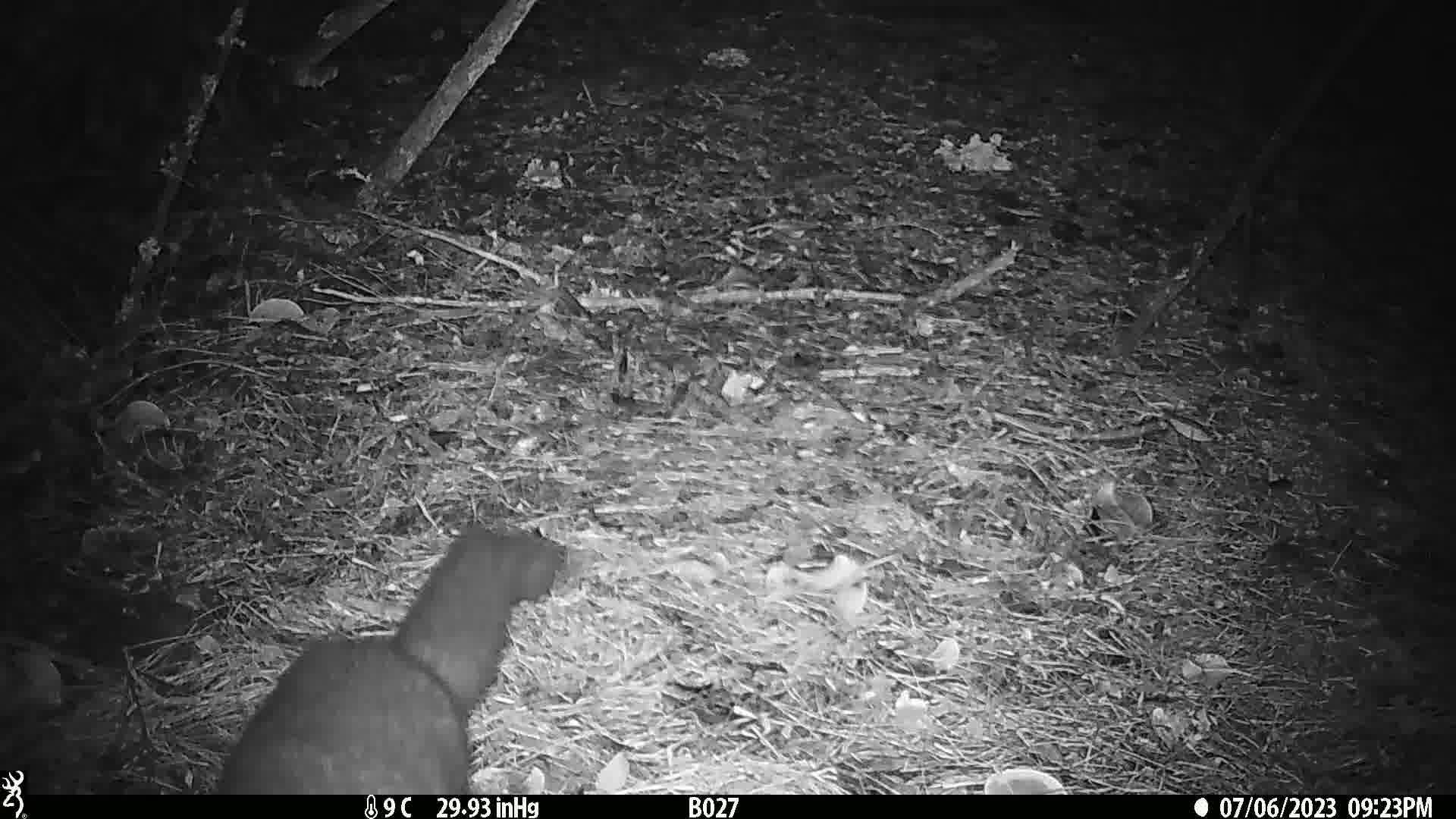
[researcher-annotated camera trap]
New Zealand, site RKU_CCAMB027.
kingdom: Animalia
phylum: Chordata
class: Mammalia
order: Diprotodontia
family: Phalangeridae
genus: Trichosurus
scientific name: Trichosurus vulpecula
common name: common brushtail possum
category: possum